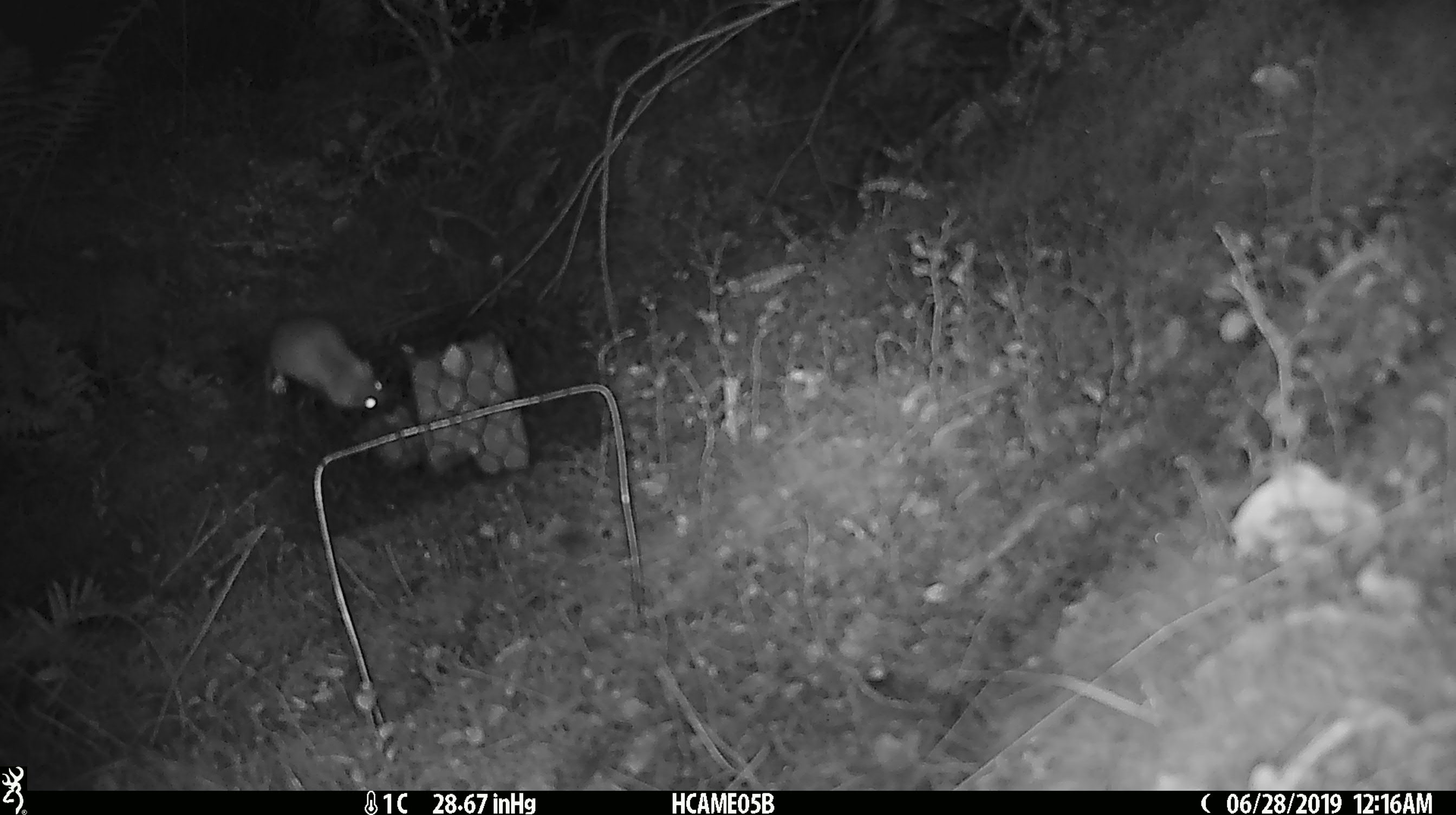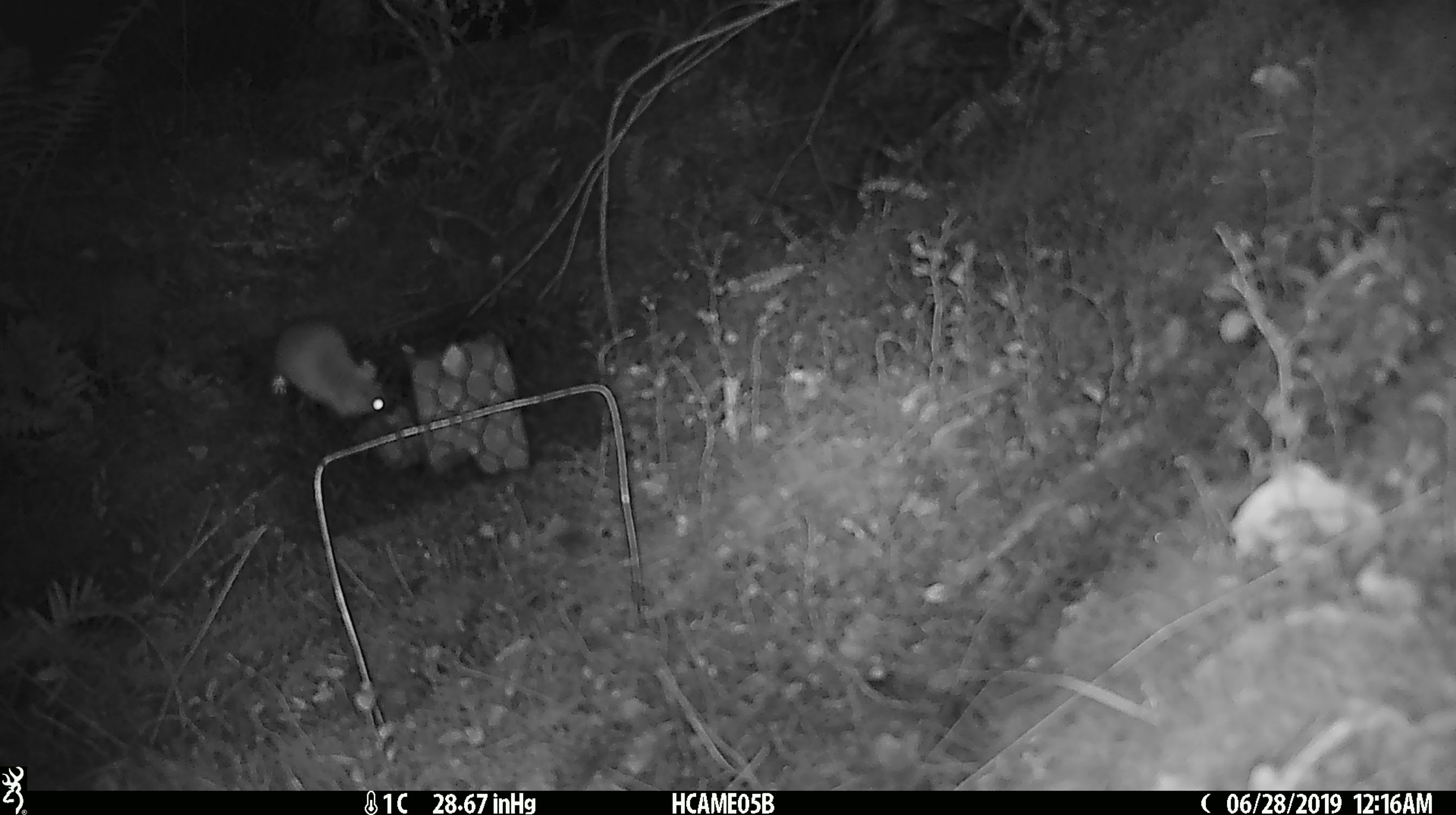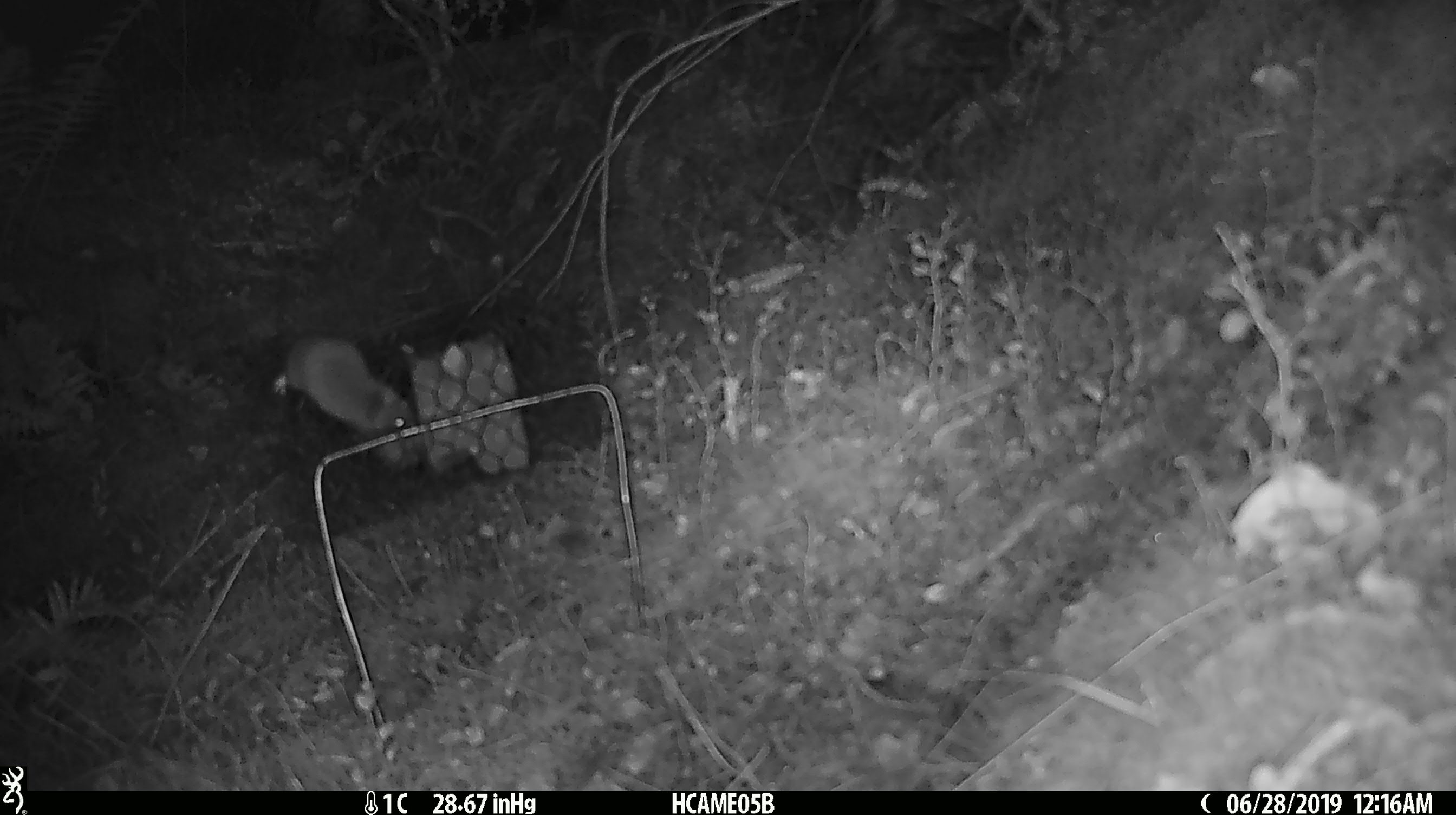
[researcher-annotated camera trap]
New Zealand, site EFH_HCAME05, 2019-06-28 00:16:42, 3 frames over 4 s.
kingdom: Animalia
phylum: Chordata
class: Mammalia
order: Rodentia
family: Muridae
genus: Mus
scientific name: Mus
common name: mouse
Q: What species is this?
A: Mouse (Mus).